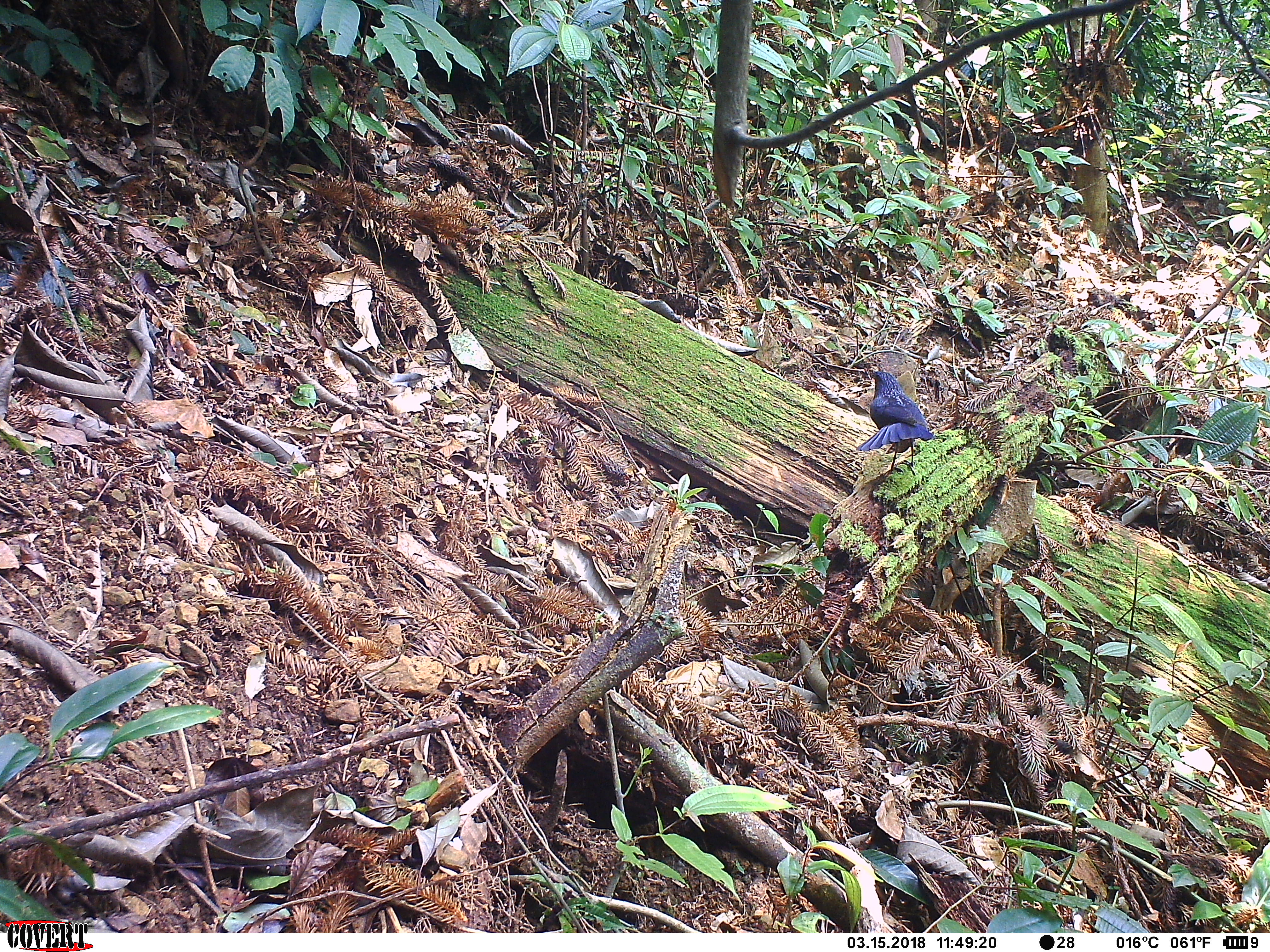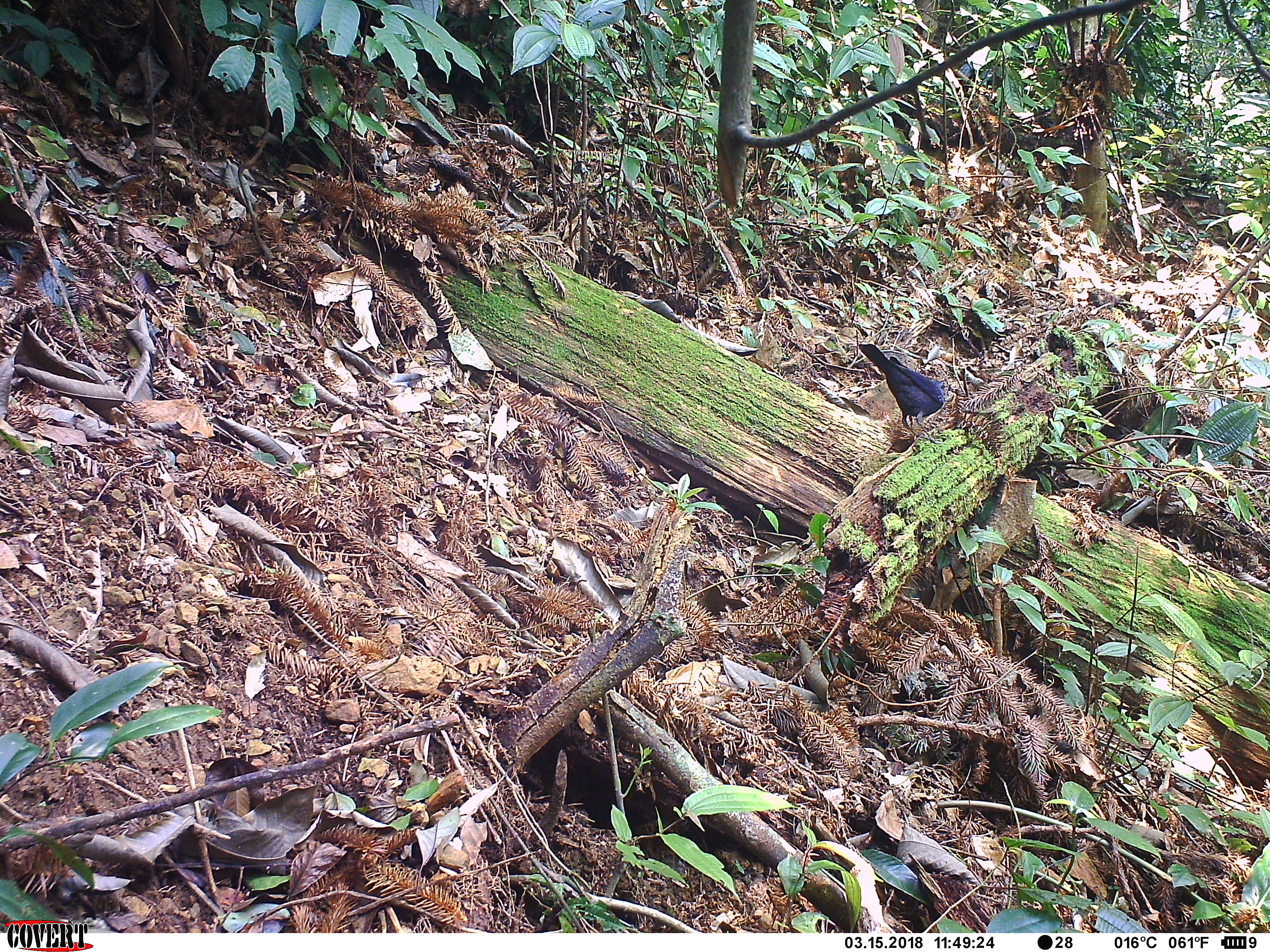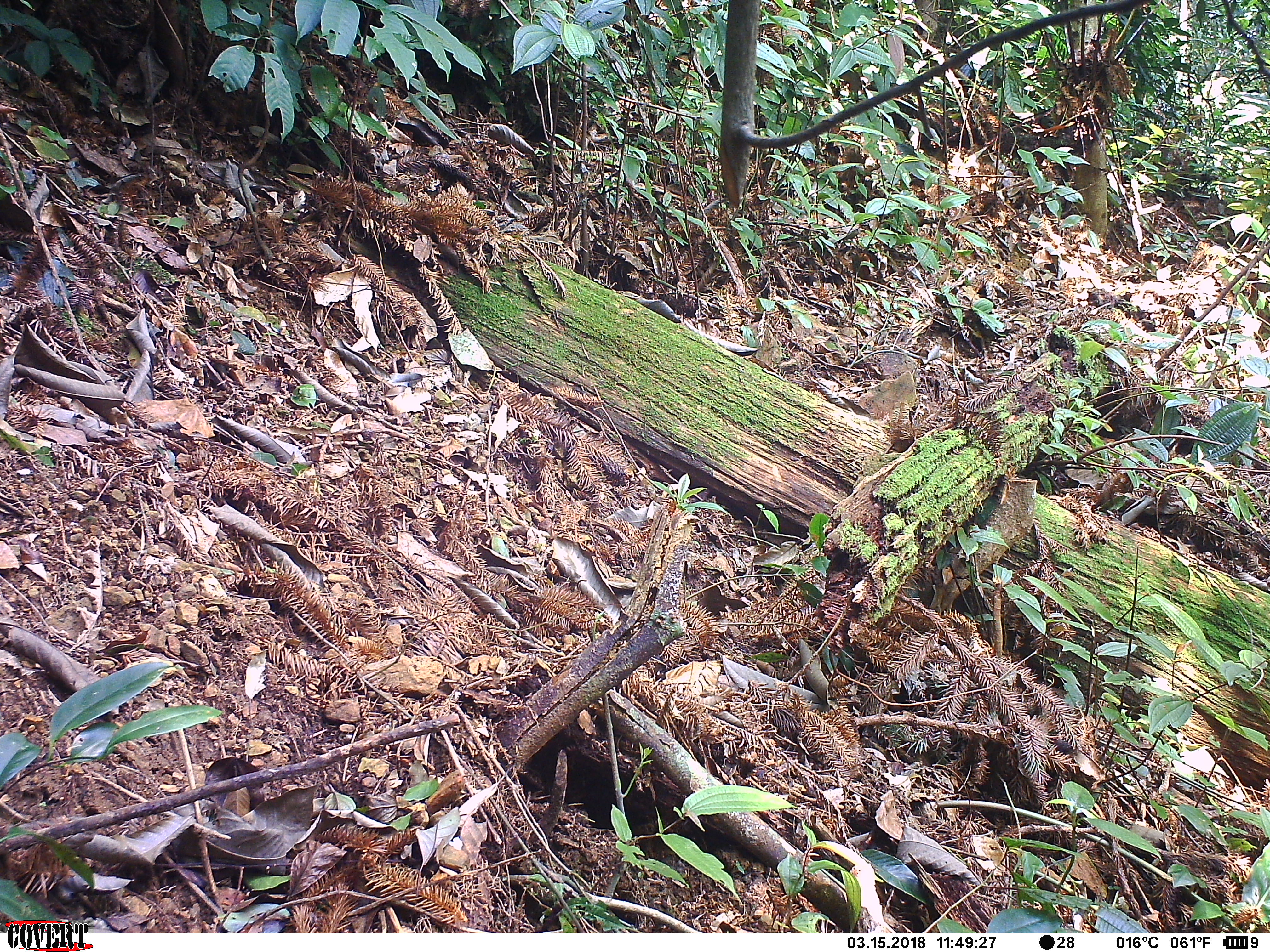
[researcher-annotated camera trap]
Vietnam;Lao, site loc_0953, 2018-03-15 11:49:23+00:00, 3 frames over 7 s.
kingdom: Animalia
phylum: Chordata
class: Aves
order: Passeriformes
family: Muscicapidae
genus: Myophonus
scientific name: Myophonus caeruleus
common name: blue whistling thrush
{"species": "blue whistling thrush (Myophonus caeruleus)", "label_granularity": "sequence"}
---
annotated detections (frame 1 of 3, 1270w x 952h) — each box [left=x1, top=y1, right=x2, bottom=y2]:
blue whistling thrush: [left=856, top=371, right=933, bottom=479]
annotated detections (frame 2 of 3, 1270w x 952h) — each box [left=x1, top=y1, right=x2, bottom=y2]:
blue whistling thrush: [left=858, top=343, right=949, bottom=444]